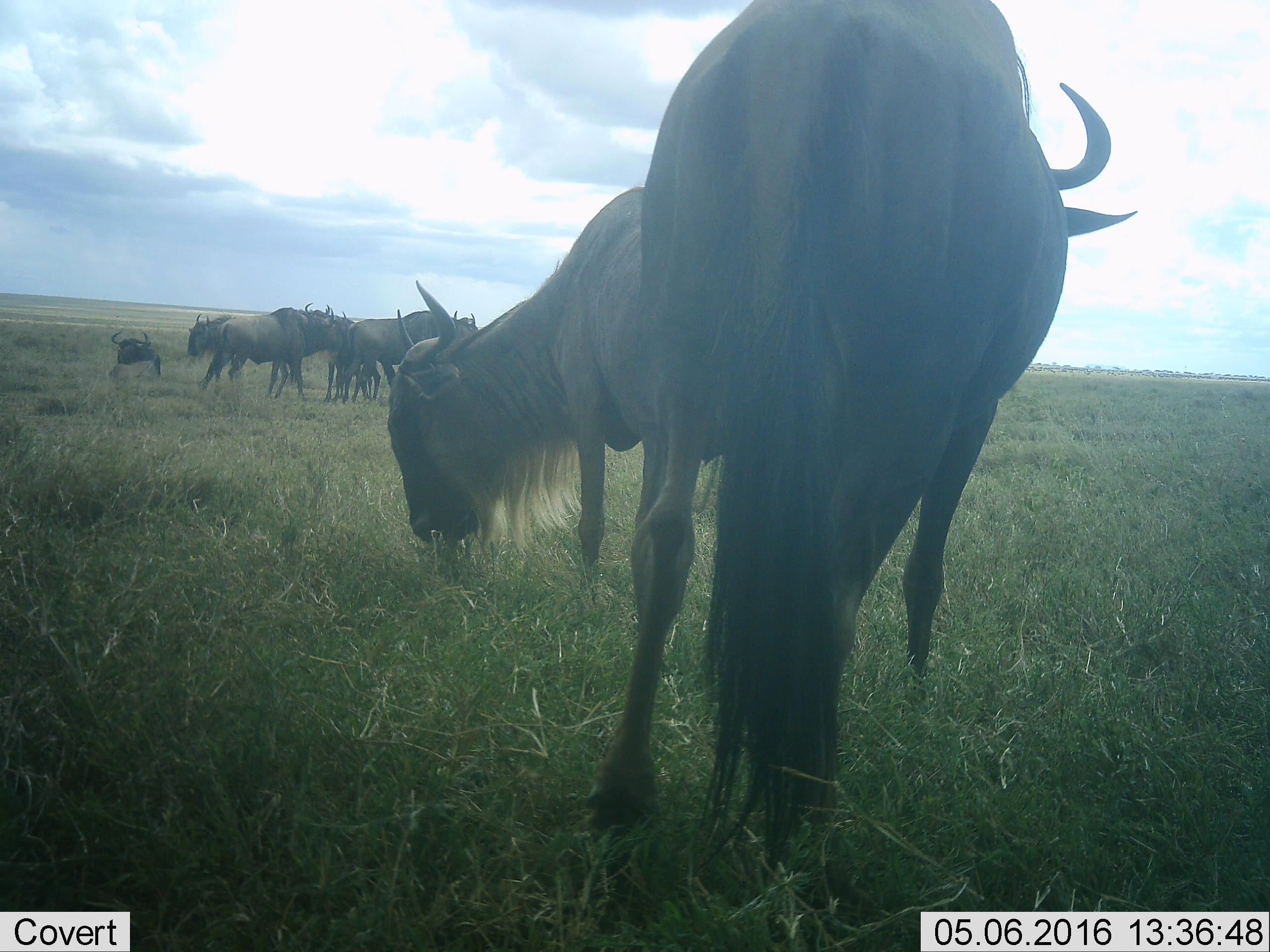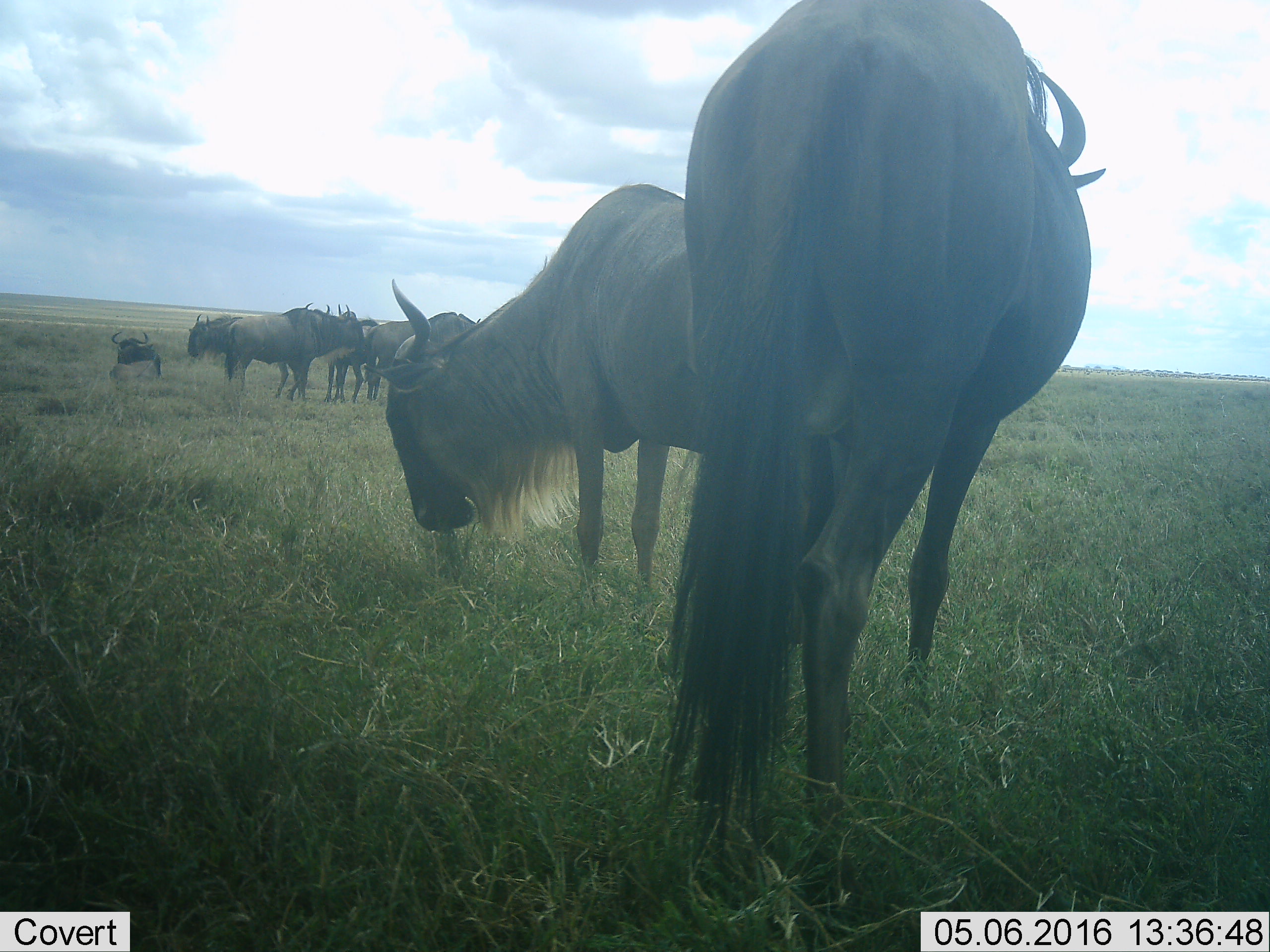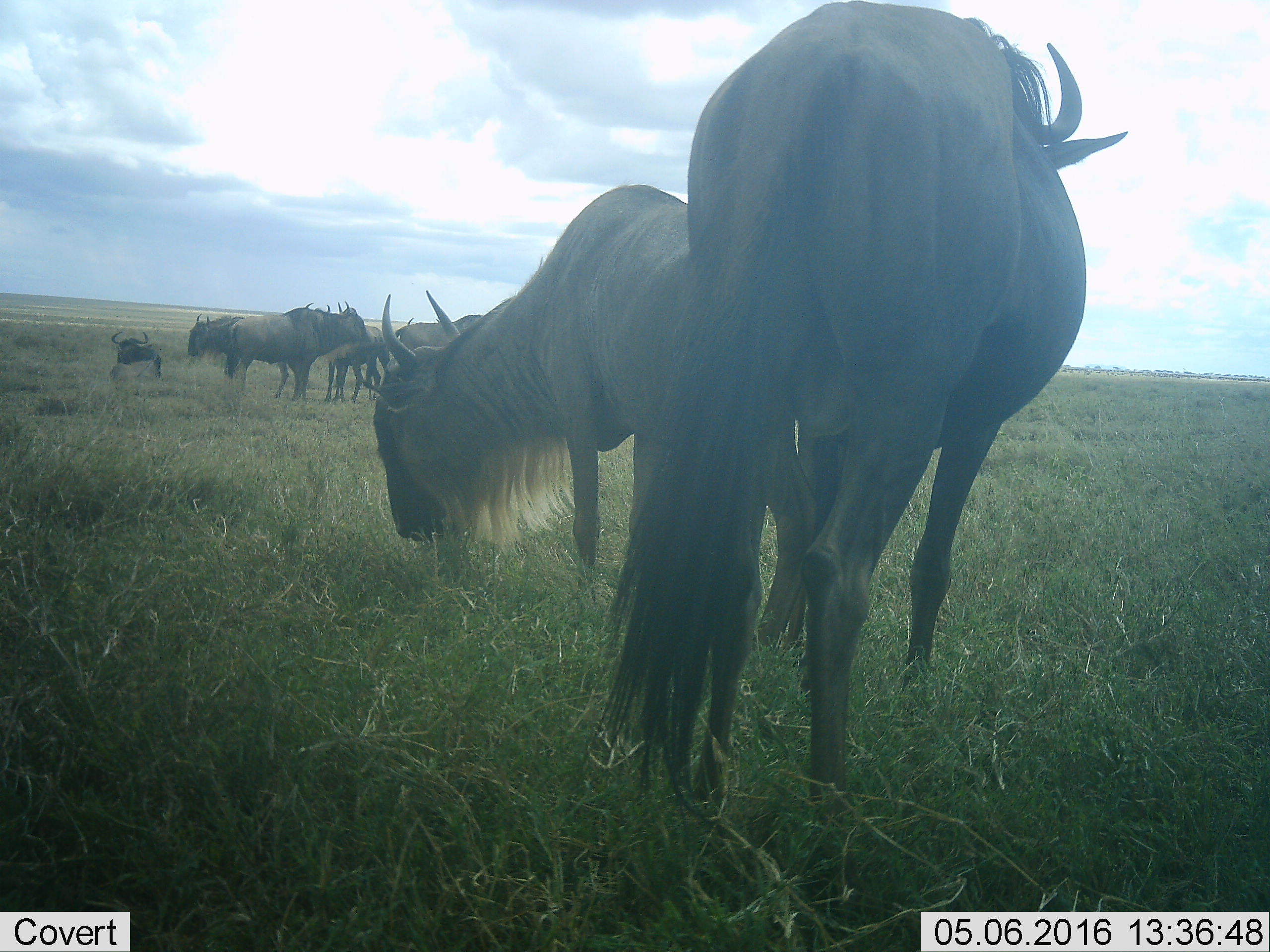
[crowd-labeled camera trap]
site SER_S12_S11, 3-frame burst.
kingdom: Animalia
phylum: Chordata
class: Mammalia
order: Artiodactyla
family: Bovidae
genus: Connochaetes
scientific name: Connochaetes taurinus taurinus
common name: blue wildebeest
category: wildebeestblue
Wildebeestblue (blue wildebeest) (Connochaetes taurinus taurinus), count 9. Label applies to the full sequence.